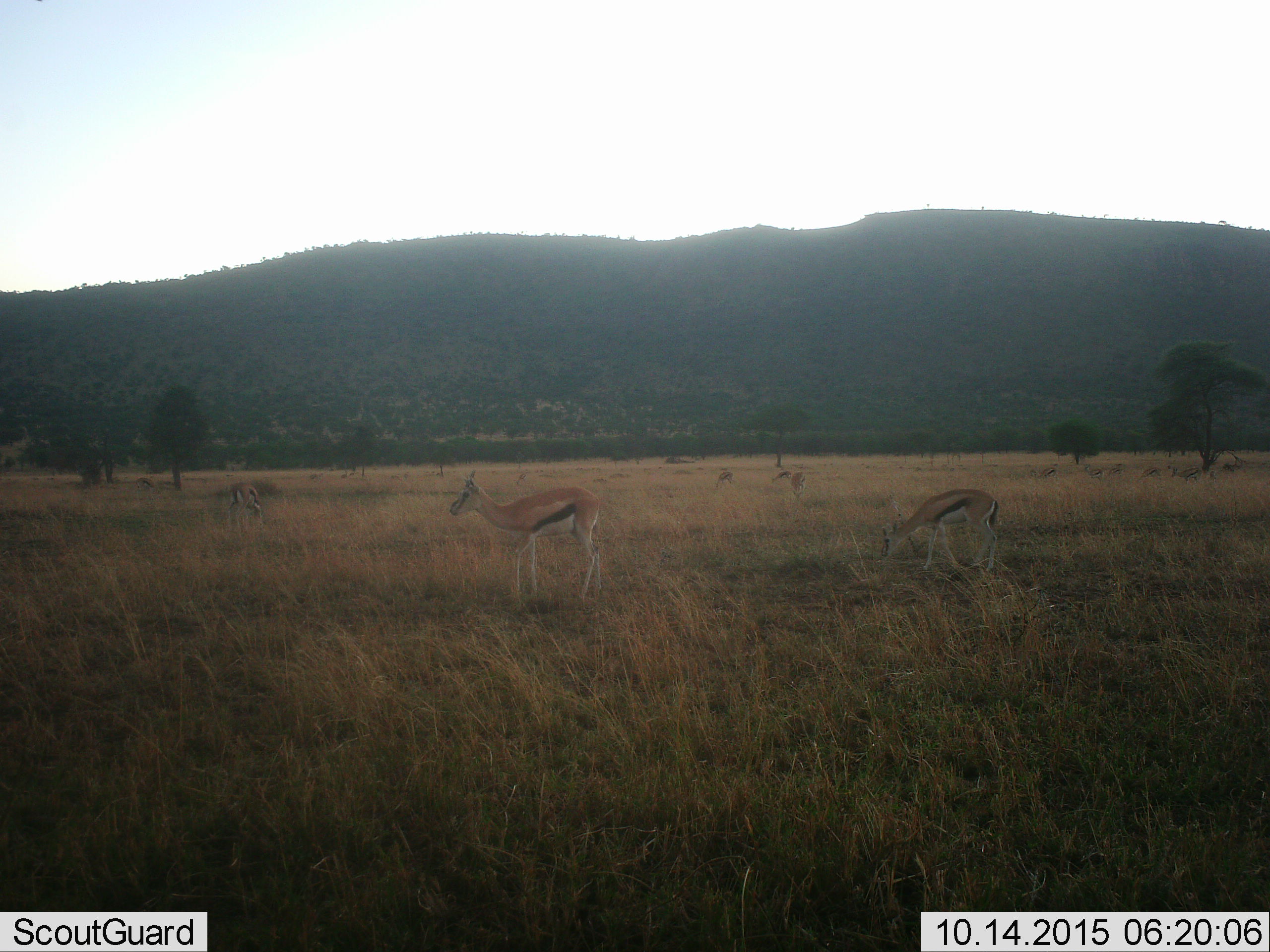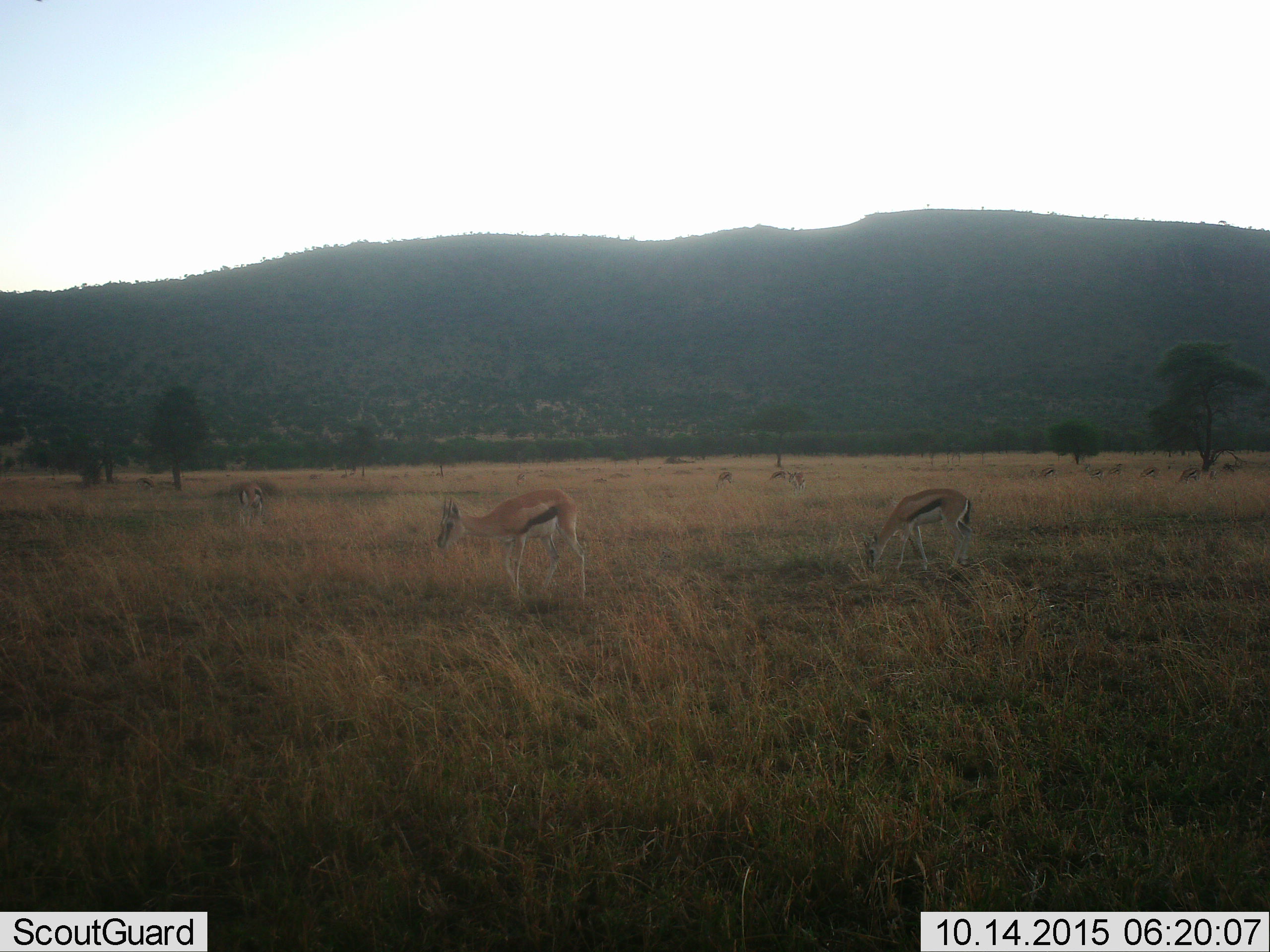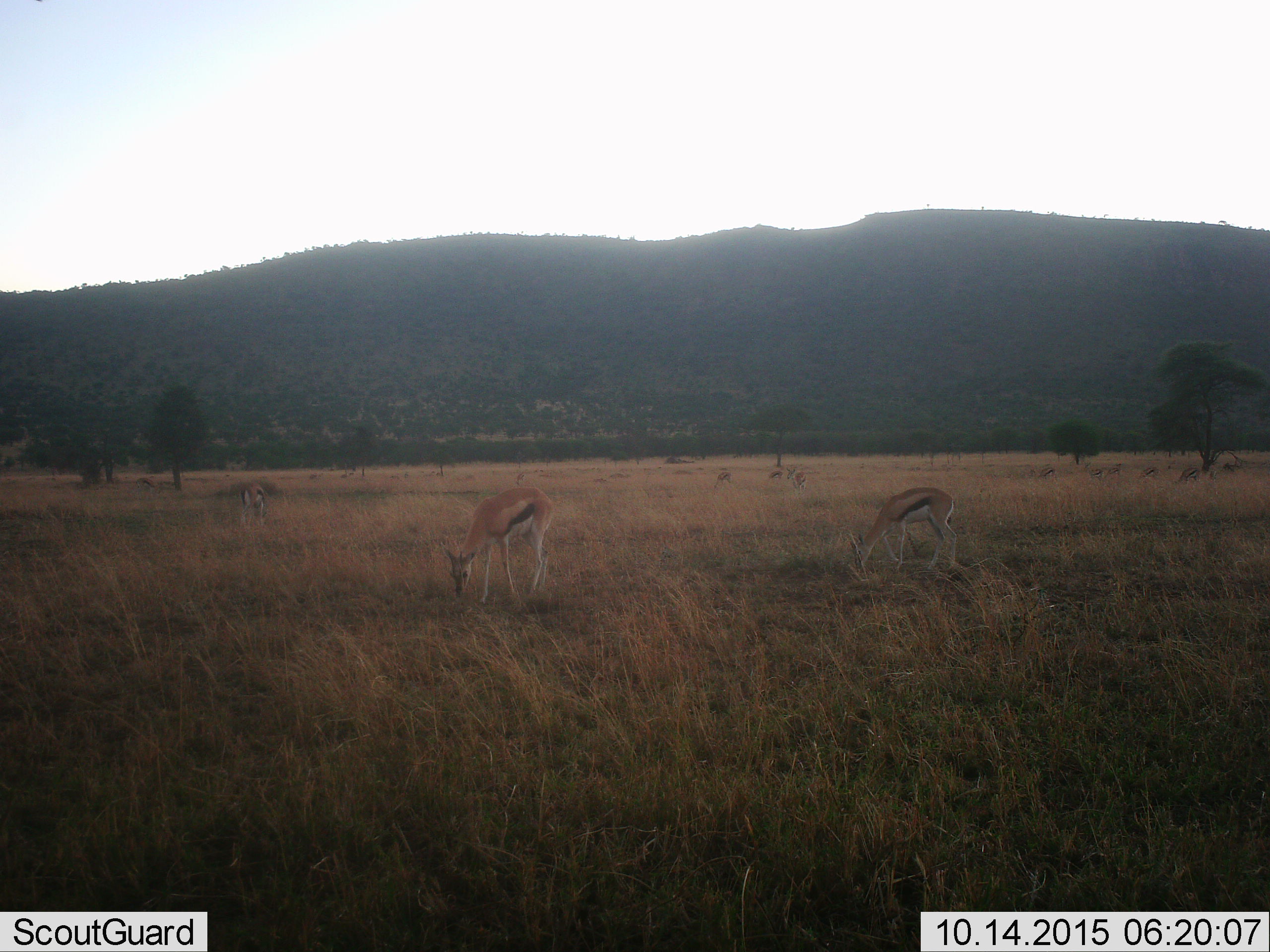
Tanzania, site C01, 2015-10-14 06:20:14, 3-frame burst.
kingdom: Animalia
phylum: Chordata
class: Mammalia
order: Artiodactyla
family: Bovidae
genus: Eudorcas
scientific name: Eudorcas thomsonii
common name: thomson's gazelle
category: gazellethomsons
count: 11-50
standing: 61%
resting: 0%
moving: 44%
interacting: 11%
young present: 17%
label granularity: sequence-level